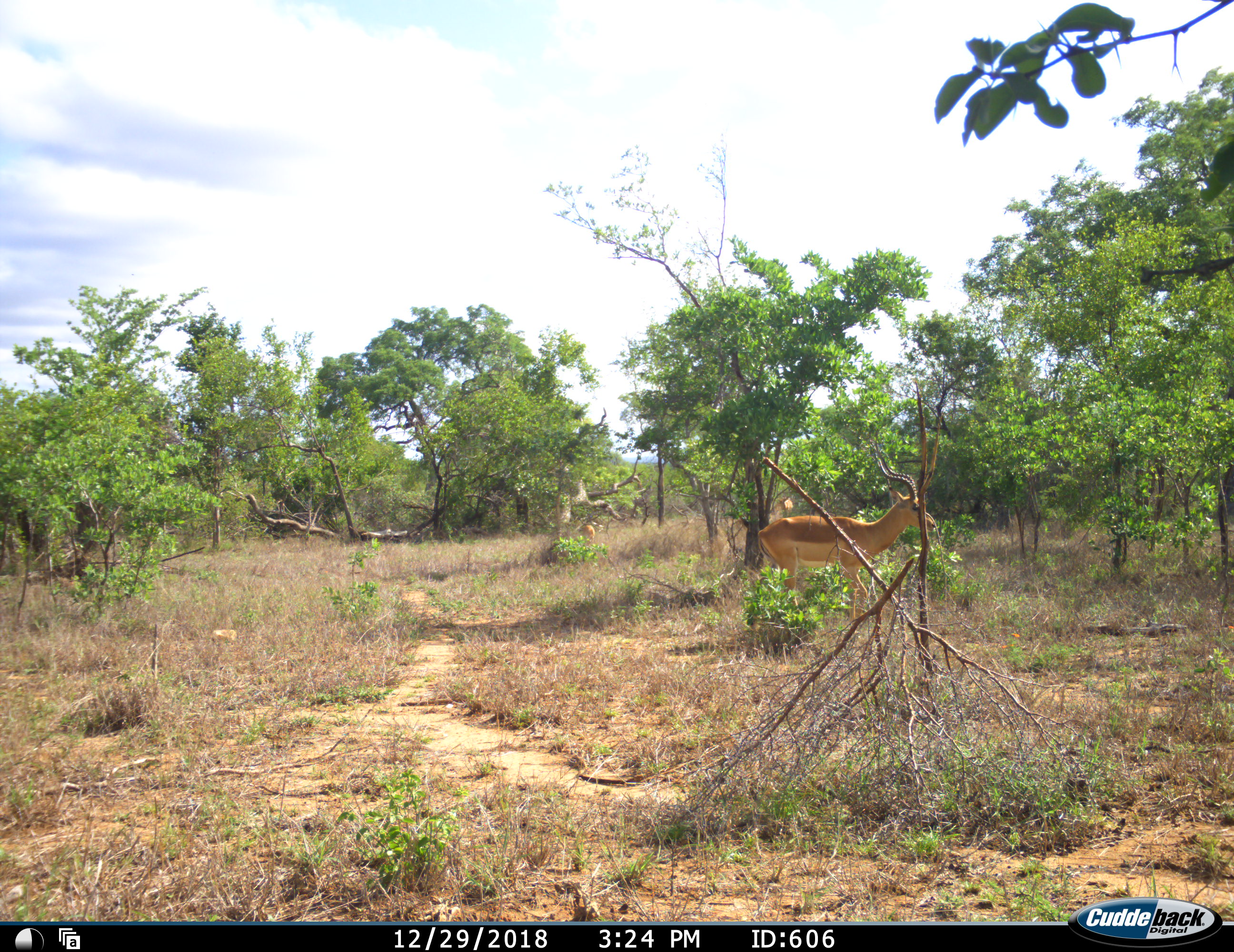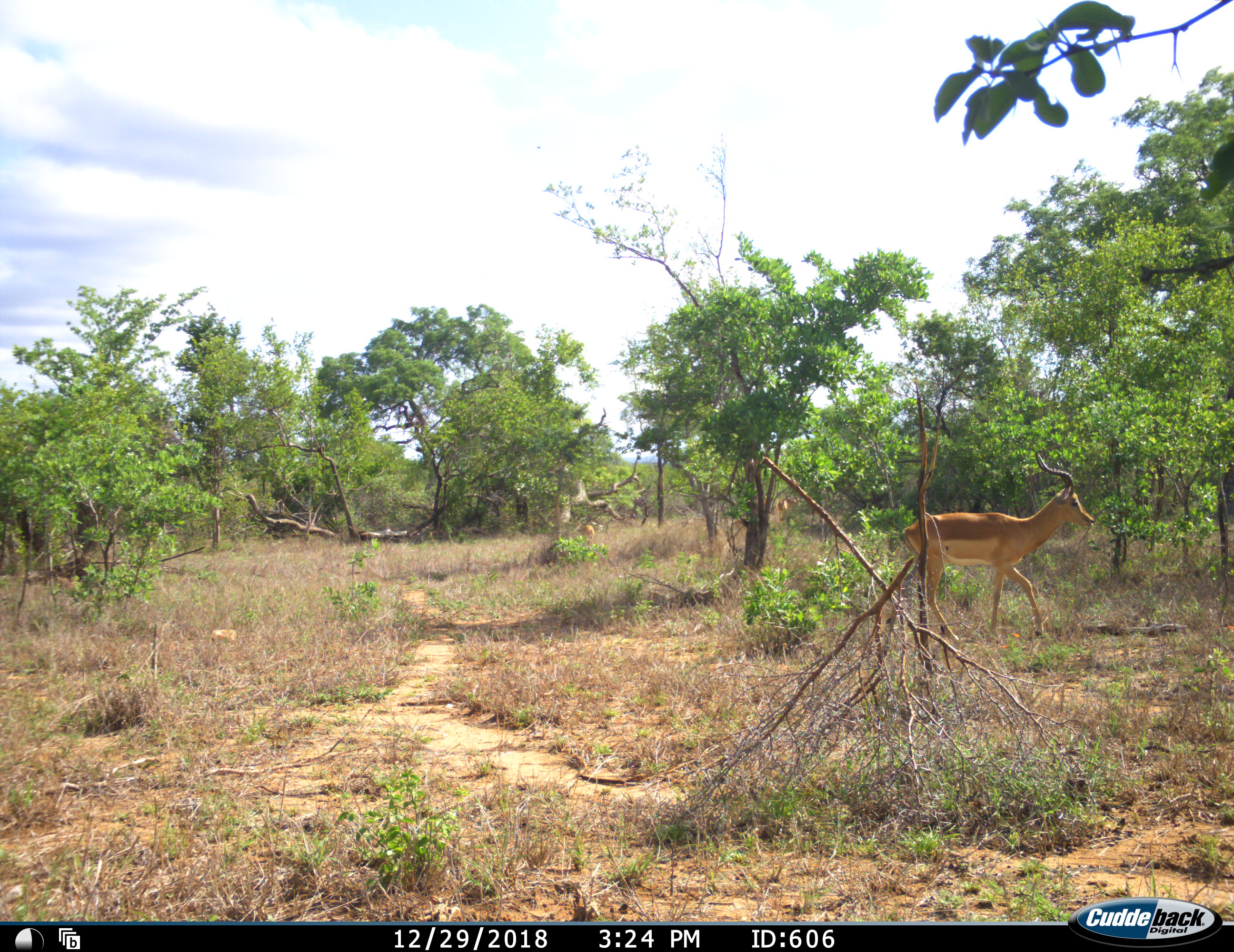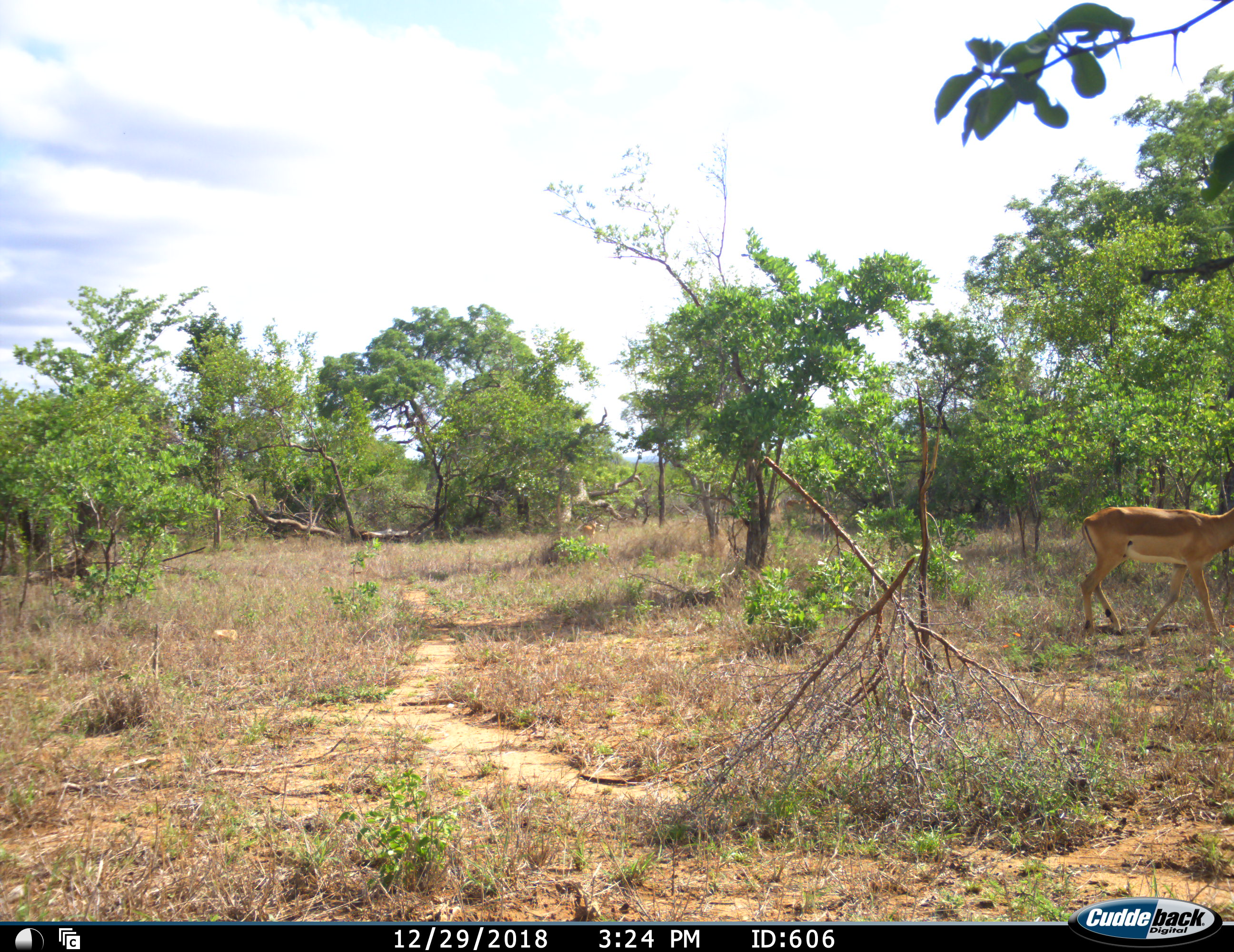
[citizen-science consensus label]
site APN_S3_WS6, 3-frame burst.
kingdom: Animalia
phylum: Chordata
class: Mammalia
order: Artiodactyla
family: Bovidae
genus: Aepyceros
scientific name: Aepyceros melampus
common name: impala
Impala (Aepyceros melampus), count 1. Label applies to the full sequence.